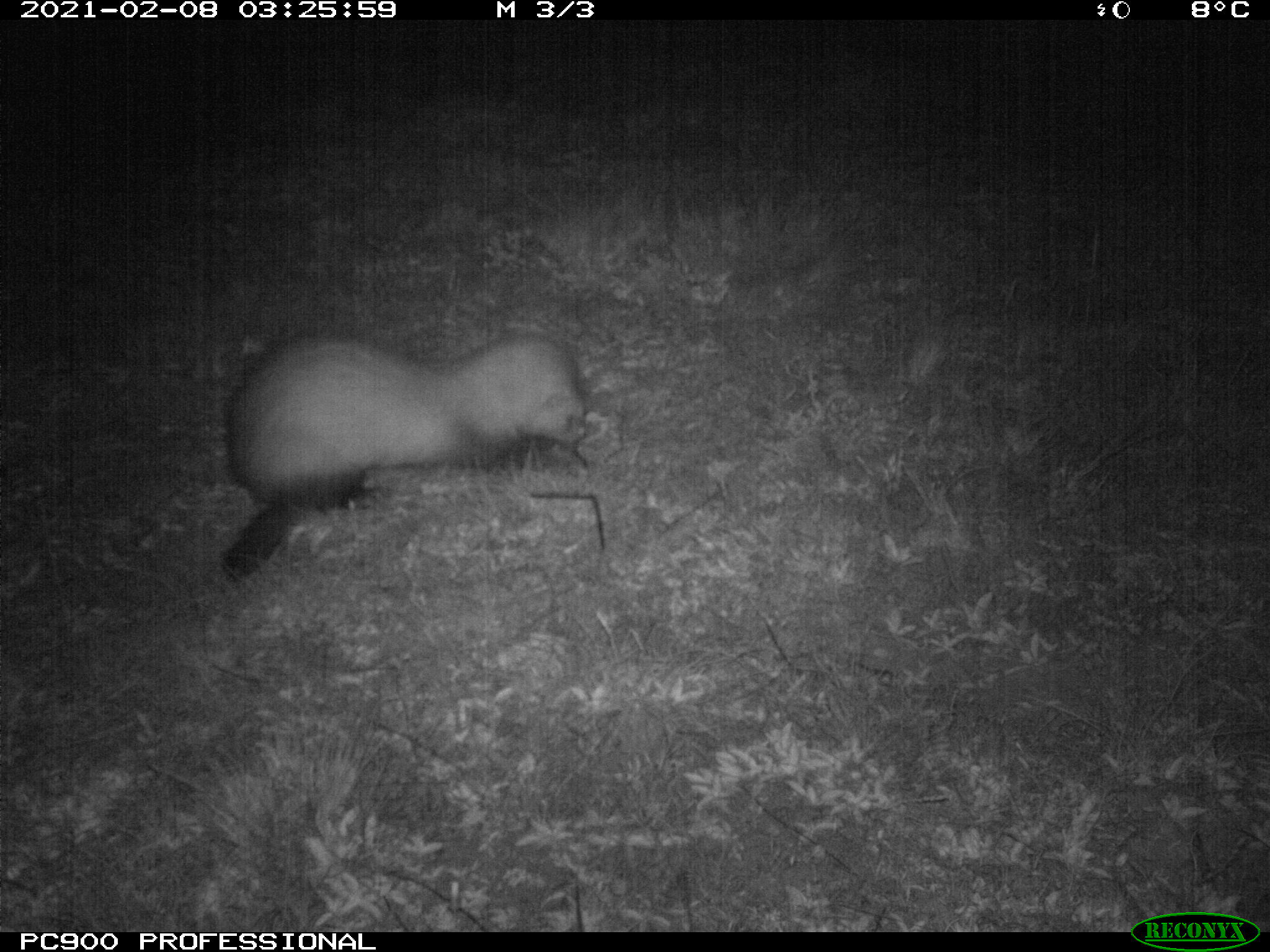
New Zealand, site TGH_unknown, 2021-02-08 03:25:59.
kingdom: Animalia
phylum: Chordata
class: Mammalia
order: Carnivora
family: Mustelidae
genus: Mustela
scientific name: Mustela furo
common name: ferret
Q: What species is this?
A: Ferret (Mustela furo).